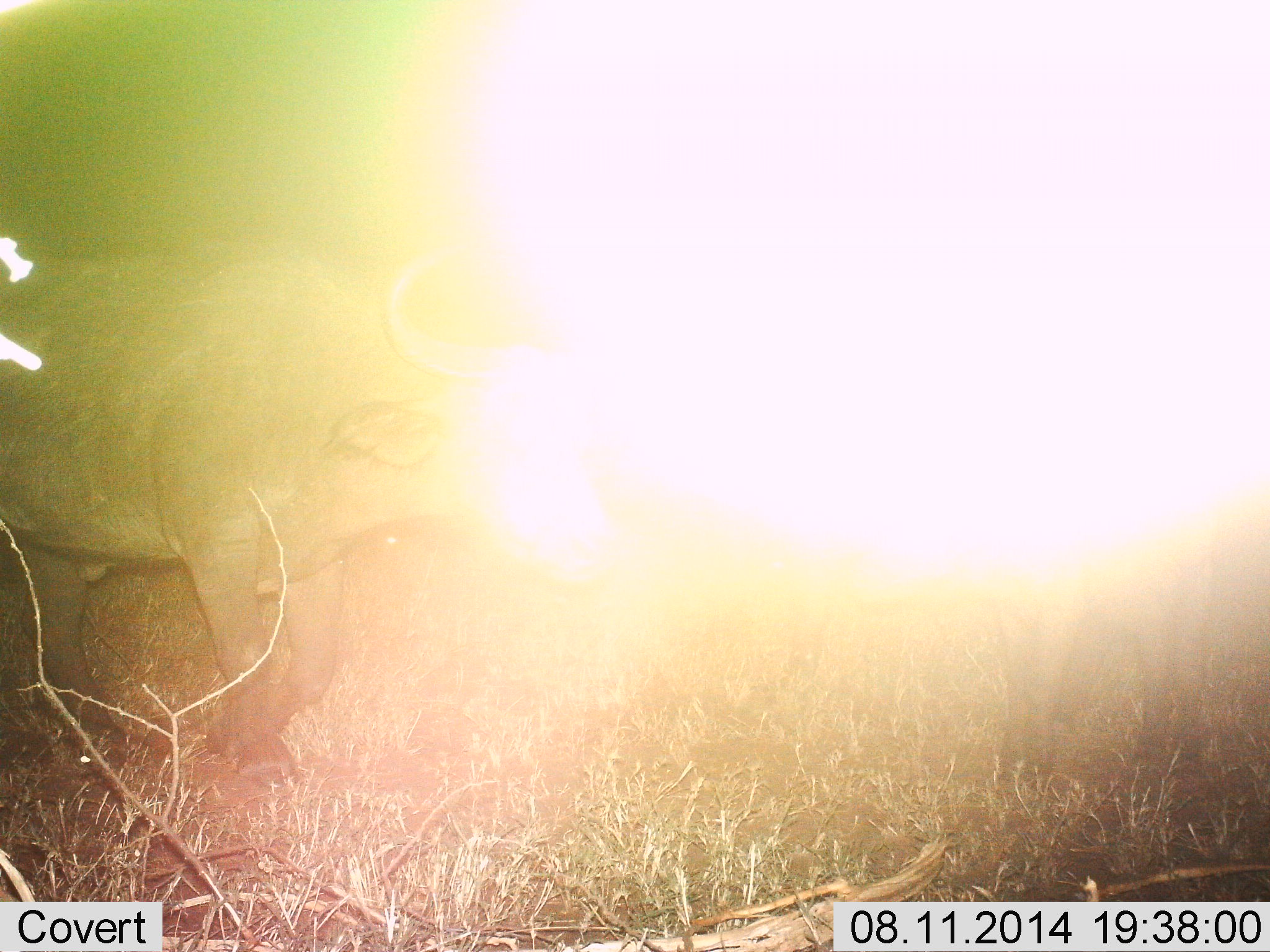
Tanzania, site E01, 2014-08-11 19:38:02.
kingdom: Animalia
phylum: Chordata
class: Mammalia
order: Artiodactyla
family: Bovidae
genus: Syncerus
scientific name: Syncerus caffer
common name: cape buffalo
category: buffalo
Buffalo (cape buffalo) (Syncerus caffer), count 1. Behavior (volunteer vote fractions): standing 60%, resting 0%, moving 50%, interacting 0%. Young present (vote fraction): 0%. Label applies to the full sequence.